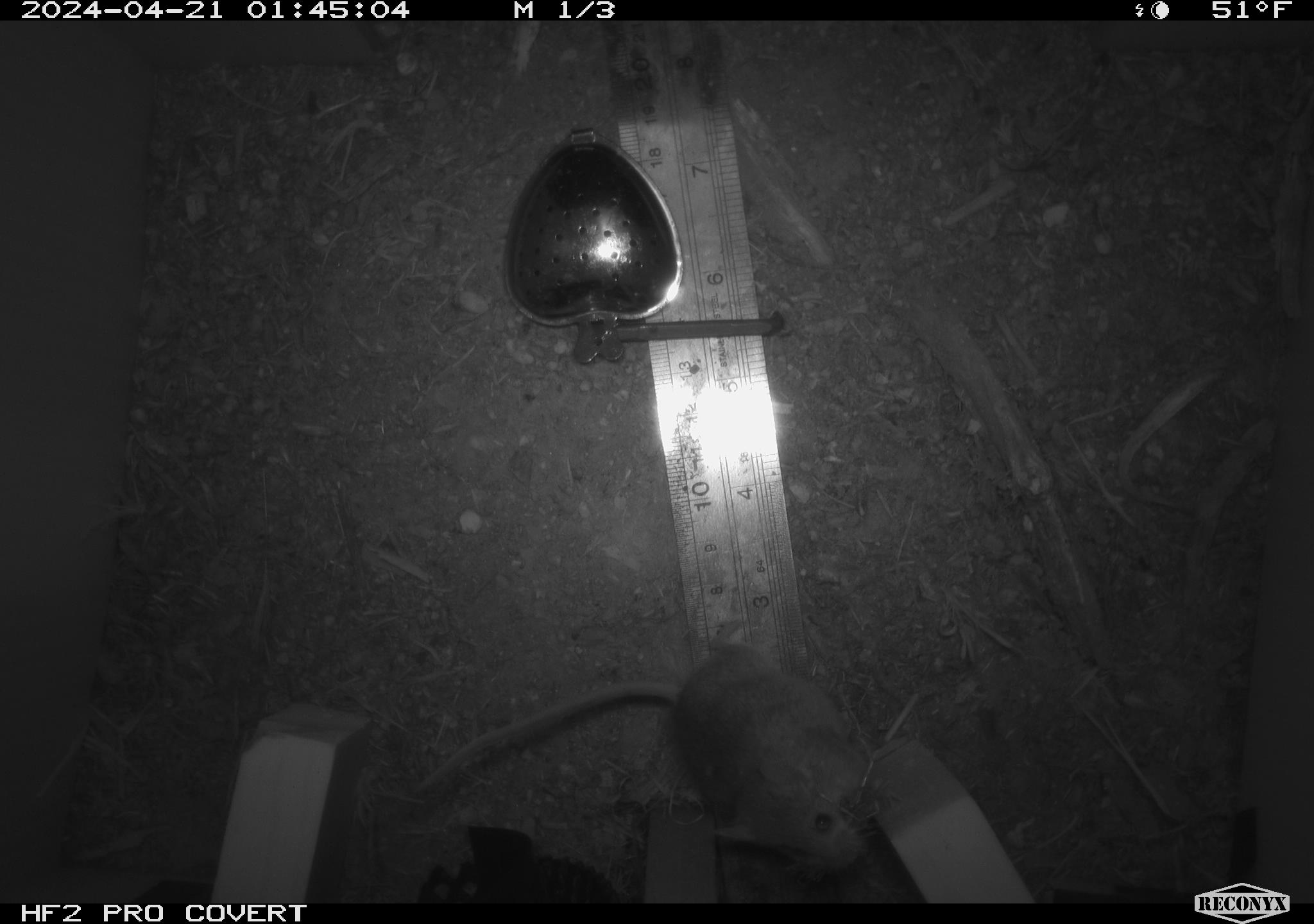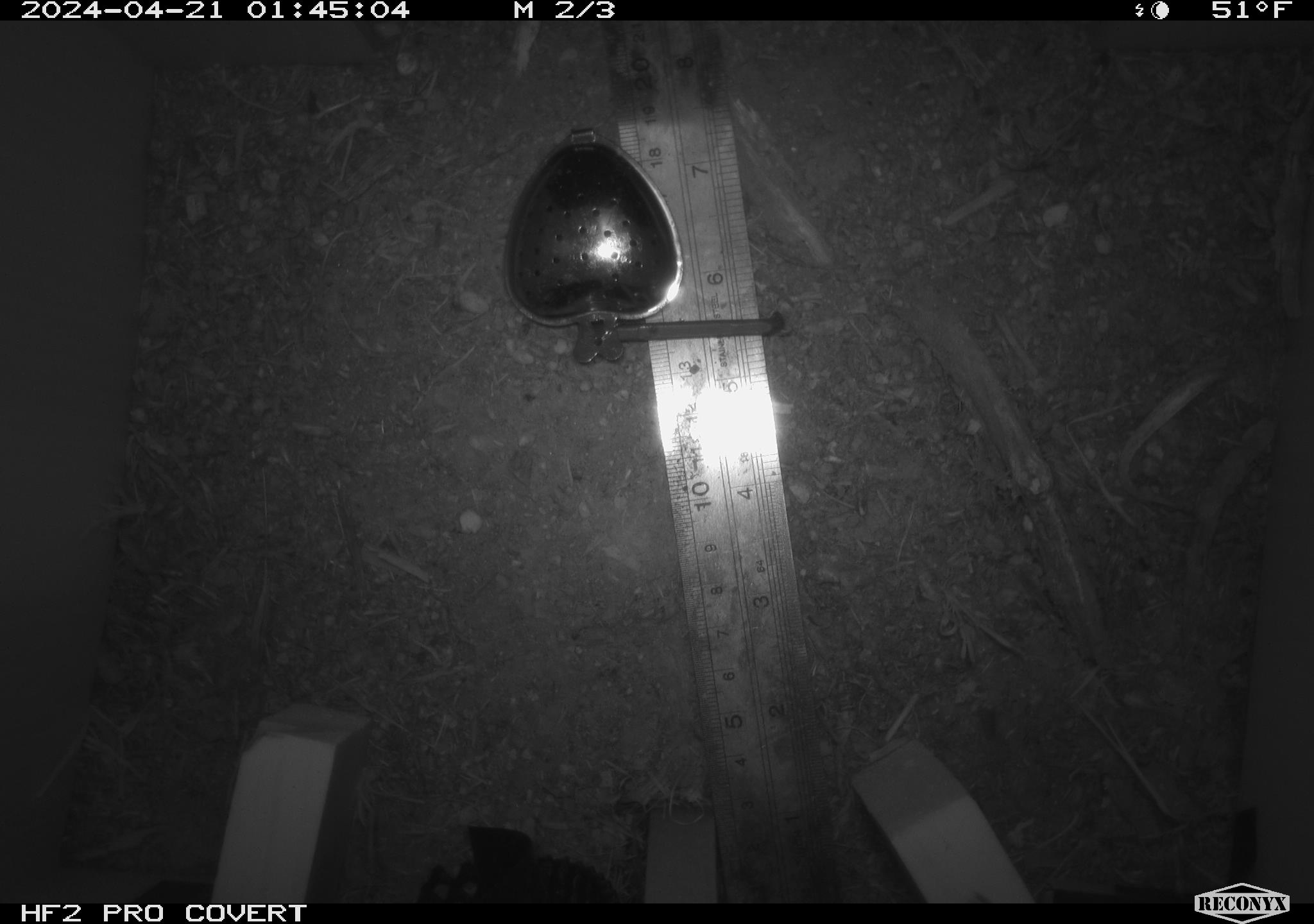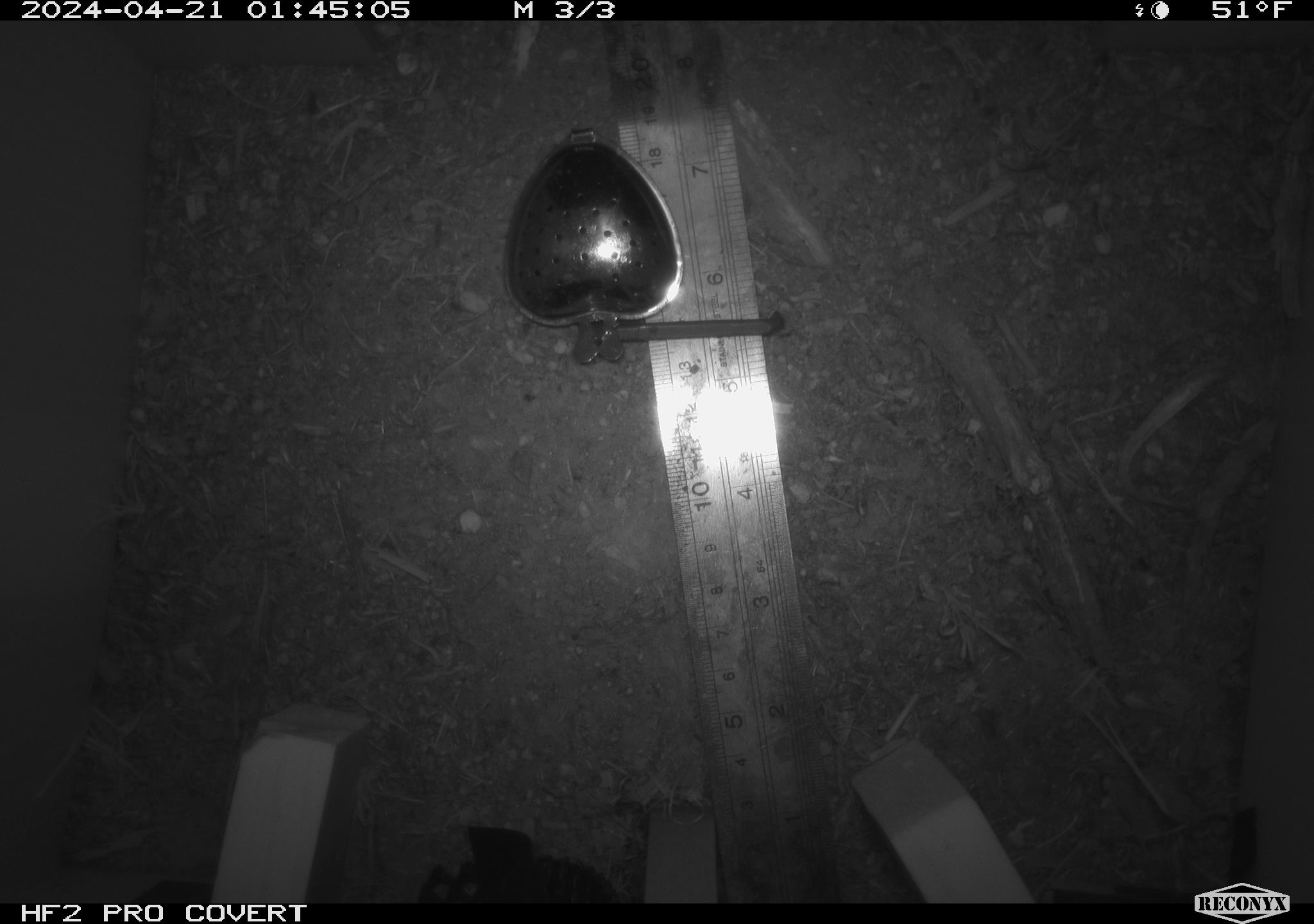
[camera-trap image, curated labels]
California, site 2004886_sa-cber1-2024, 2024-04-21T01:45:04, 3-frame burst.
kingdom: Animalia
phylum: Chordata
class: Mammalia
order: Rodentia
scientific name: Rodentia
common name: mouse species